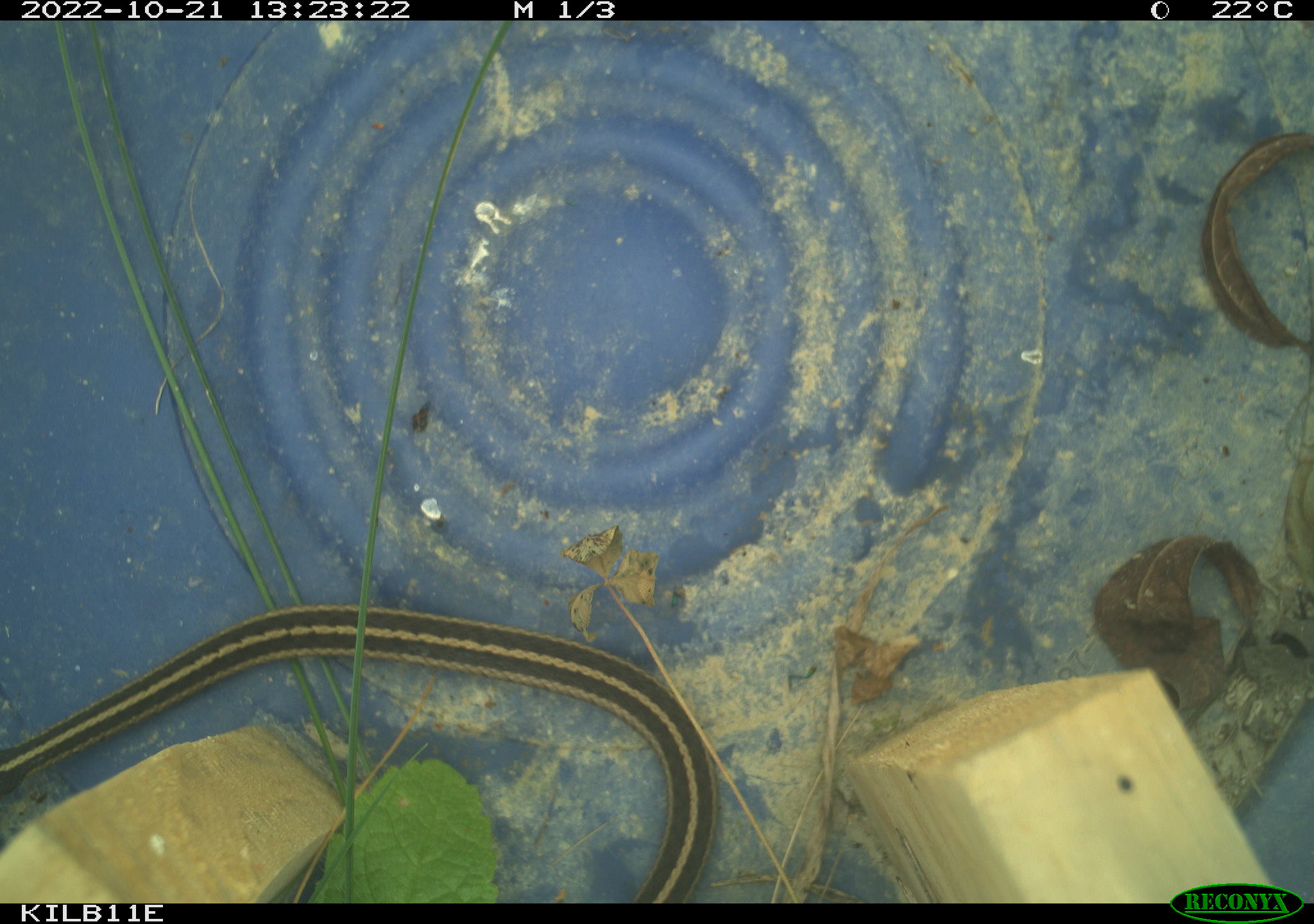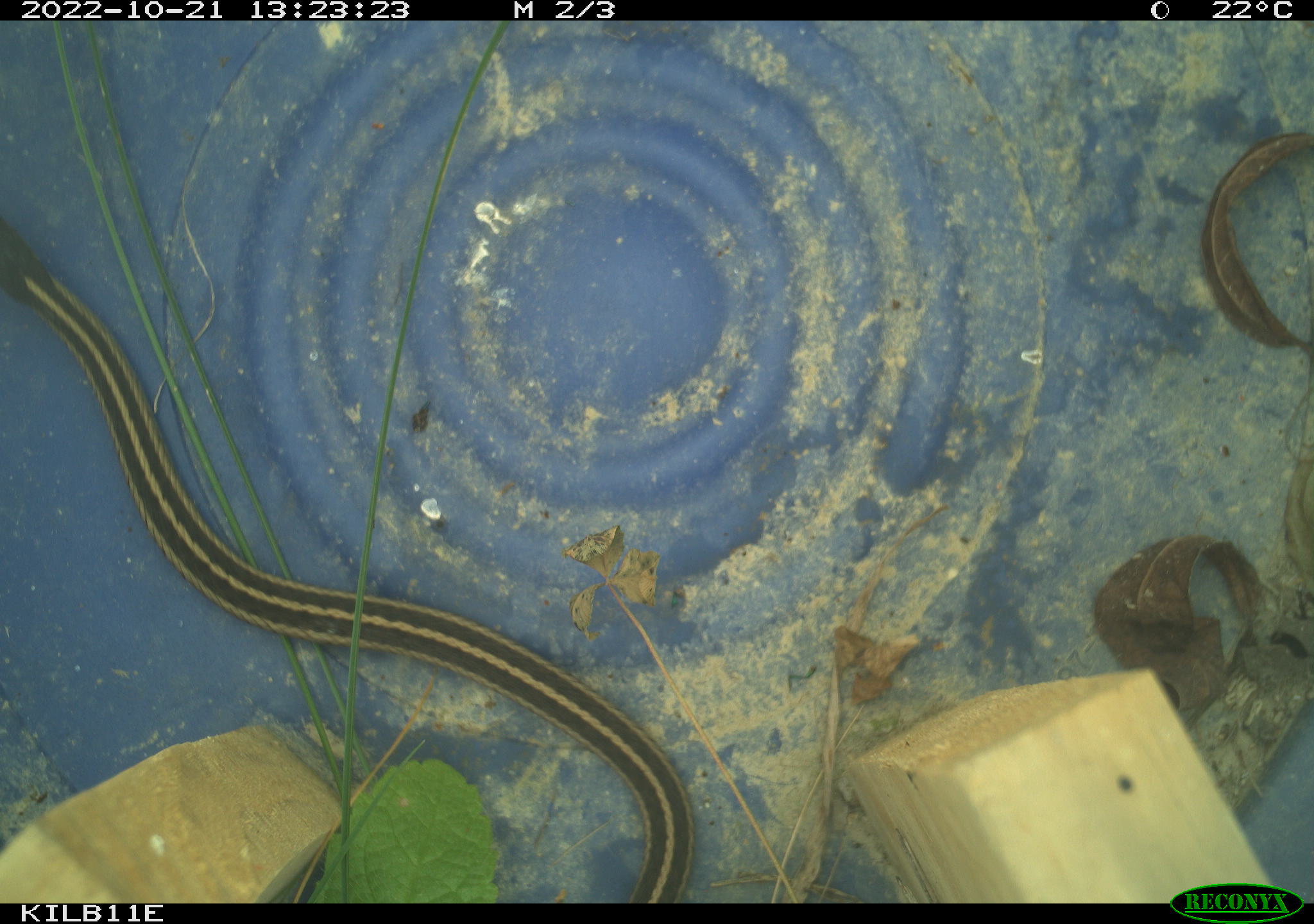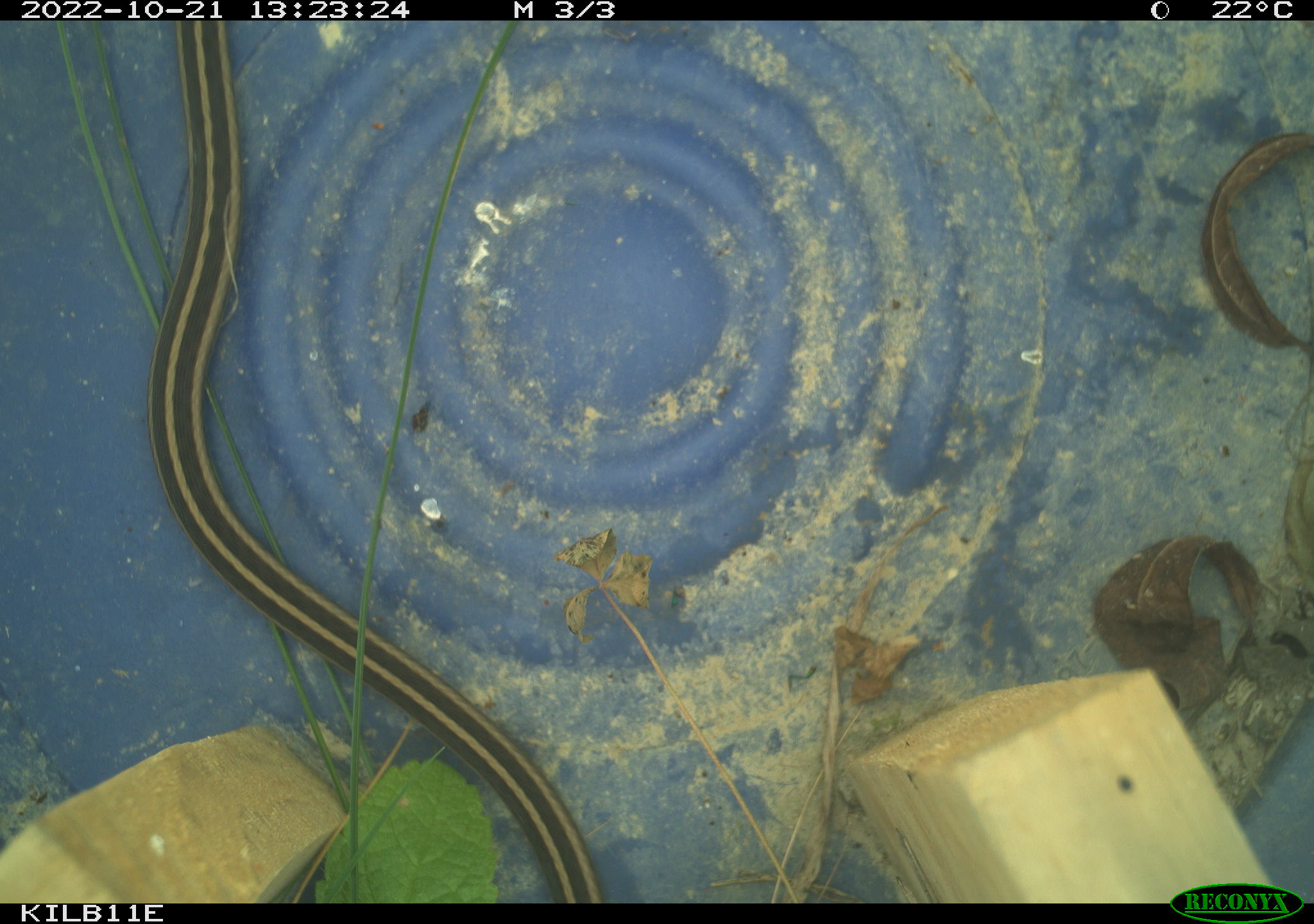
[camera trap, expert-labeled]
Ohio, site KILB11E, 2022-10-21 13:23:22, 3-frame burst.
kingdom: Animalia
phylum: Chordata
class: Reptilia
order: Squamata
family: Colubridae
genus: Thamnophis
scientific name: Thamnophis sirtalis sirtalis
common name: eastern gartersnake